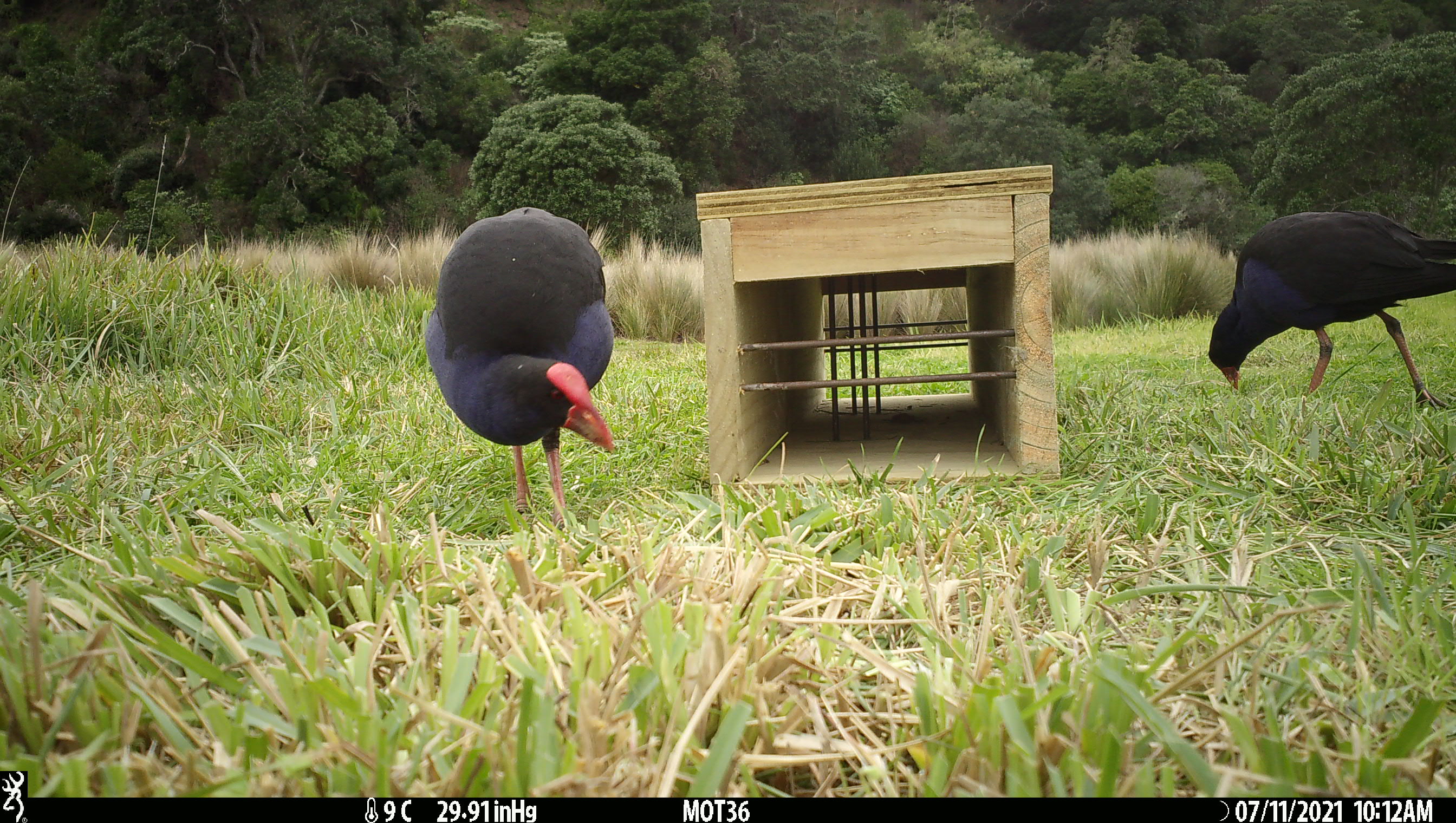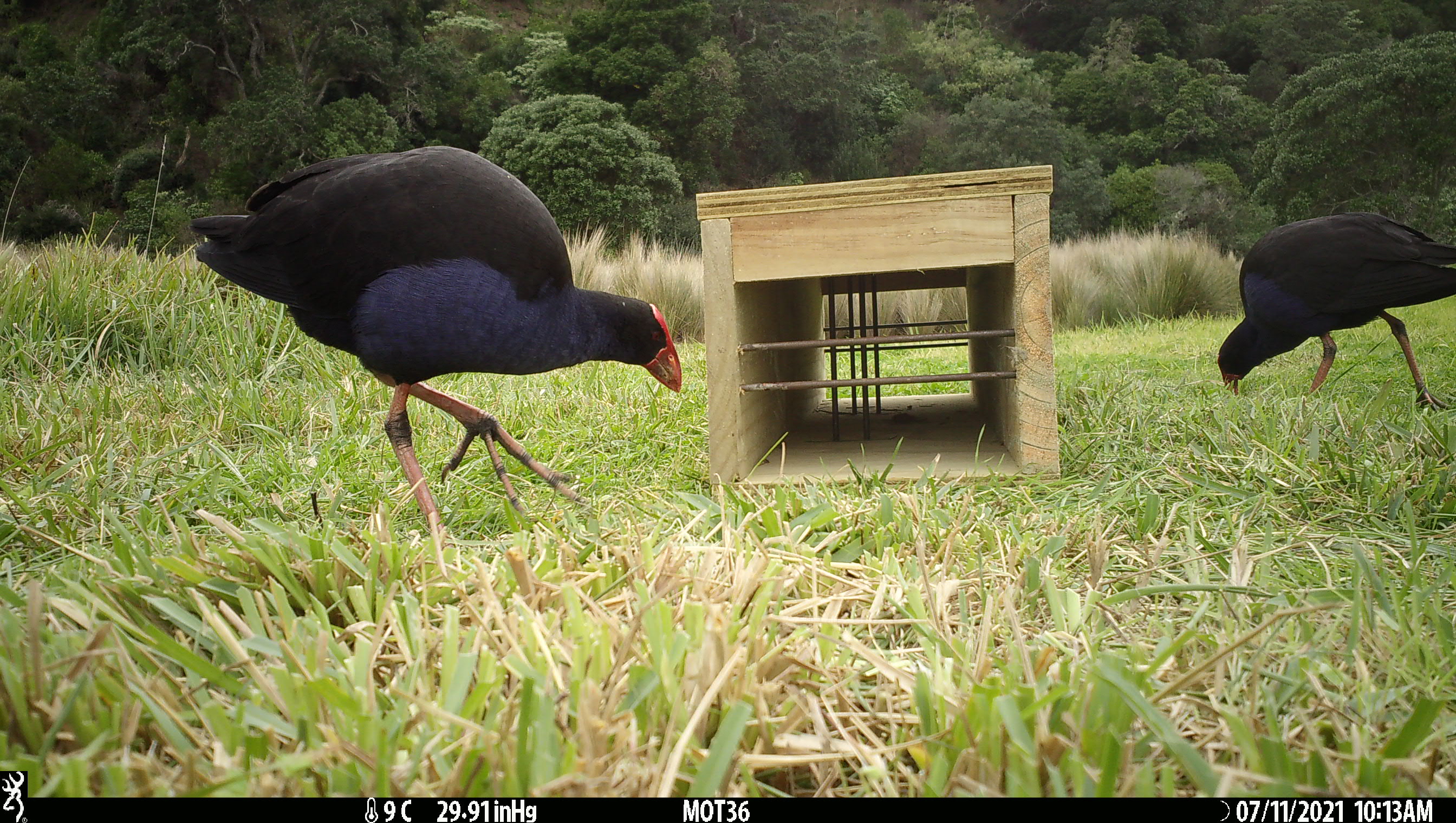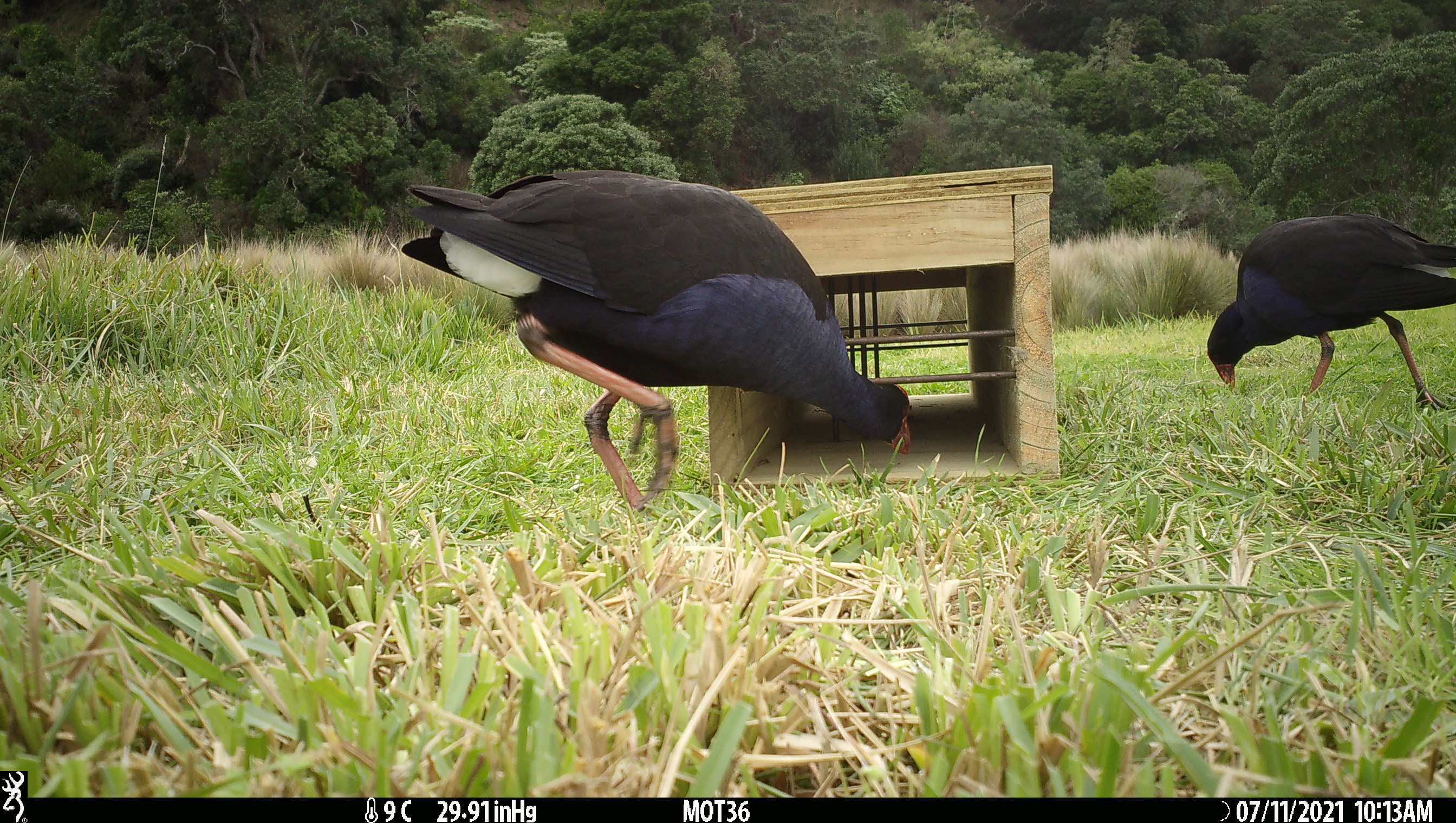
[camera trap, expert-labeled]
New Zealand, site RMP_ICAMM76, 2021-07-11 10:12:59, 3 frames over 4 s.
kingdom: Animalia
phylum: Chordata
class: Aves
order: Gruiformes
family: Rallidae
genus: Porphyrio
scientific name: Porphyrio melanotus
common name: australasian swamphen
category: pukeko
Pukeko (australasian swamphen) (Porphyrio melanotus).